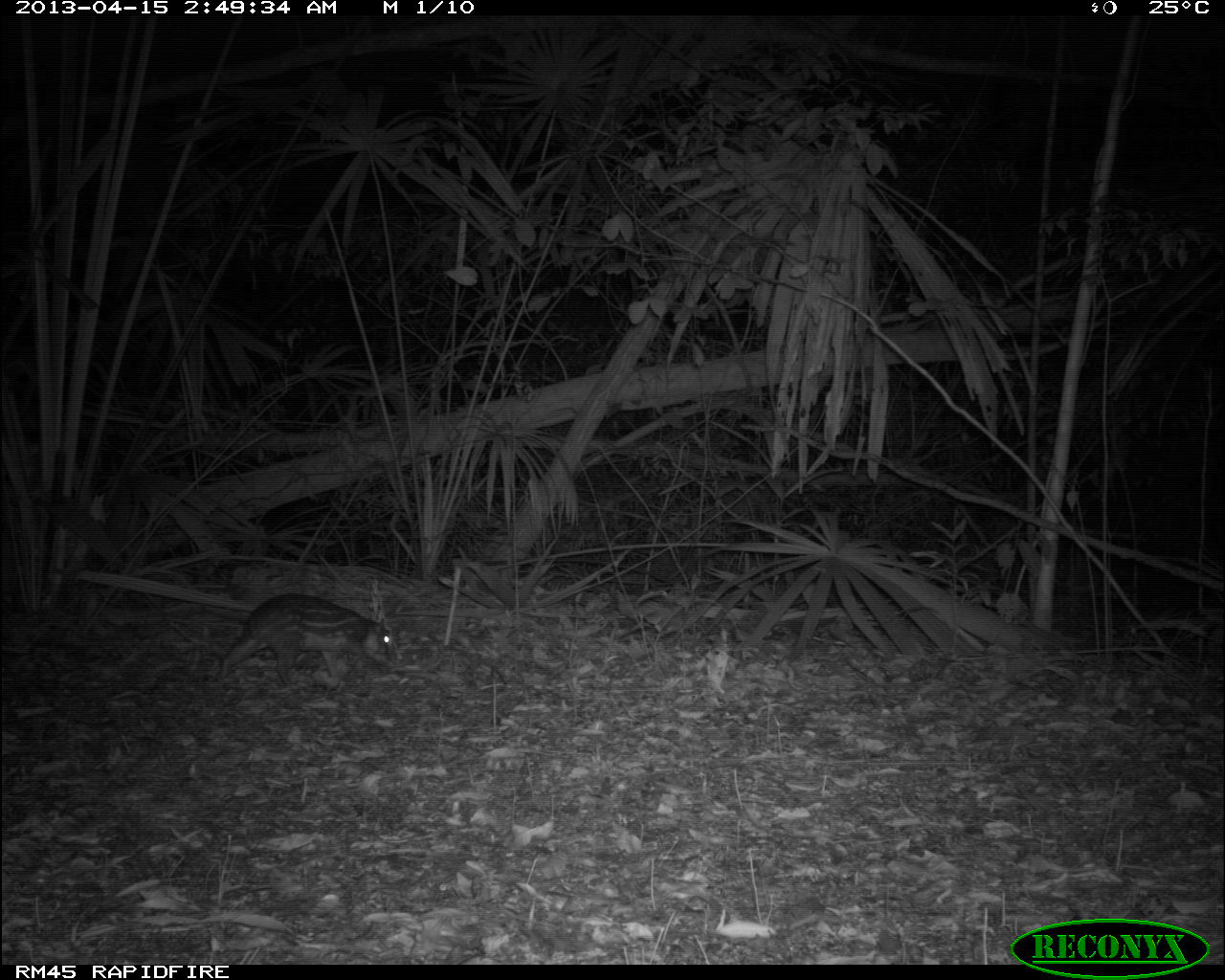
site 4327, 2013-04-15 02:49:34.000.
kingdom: Animalia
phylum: Chordata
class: Mammalia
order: Rodentia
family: Cuniculidae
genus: Cuniculus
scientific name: Cuniculus paca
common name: lowland paca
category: agouti paca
Agouti paca (lowland paca) (Cuniculus paca), count 1.